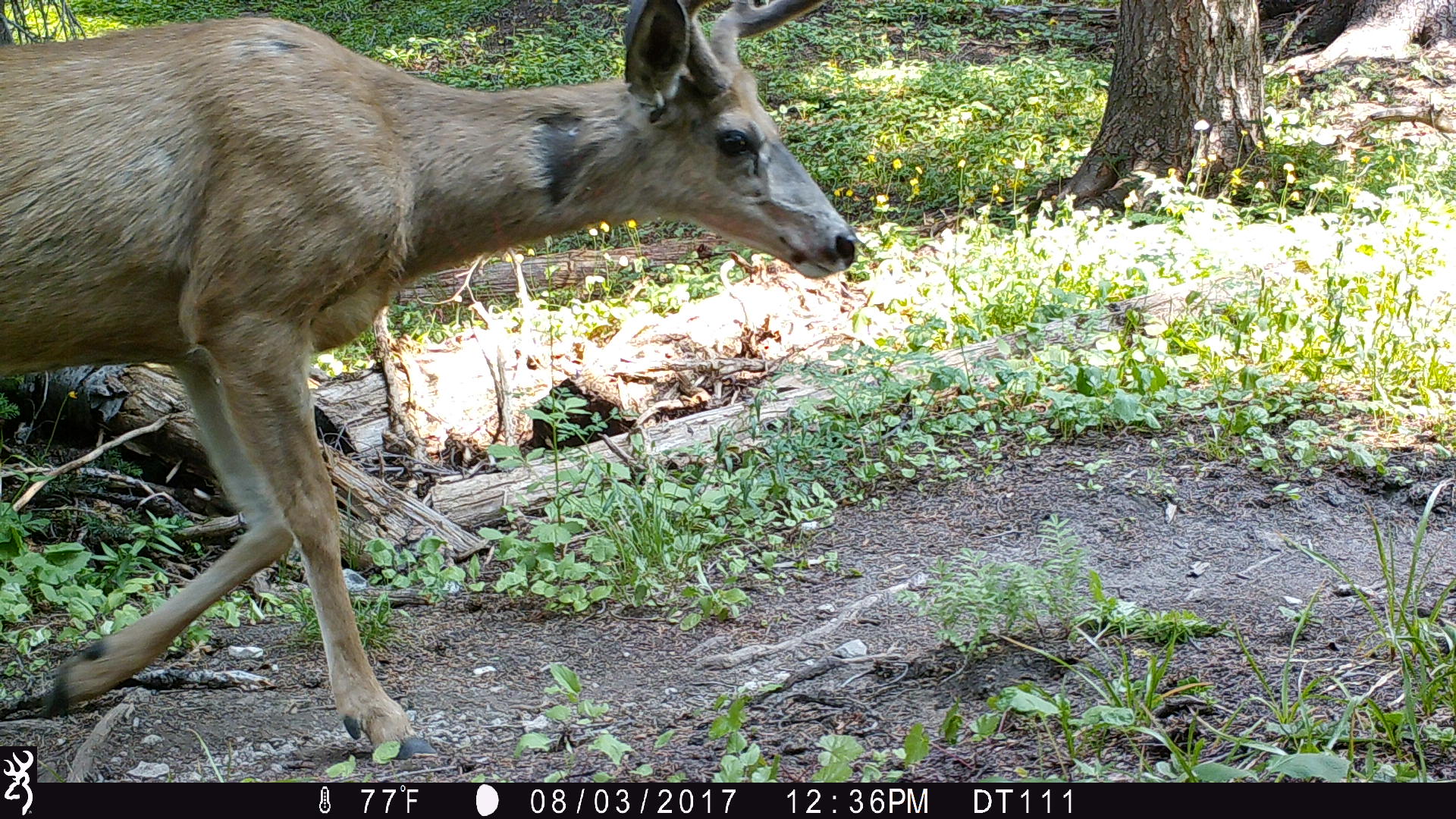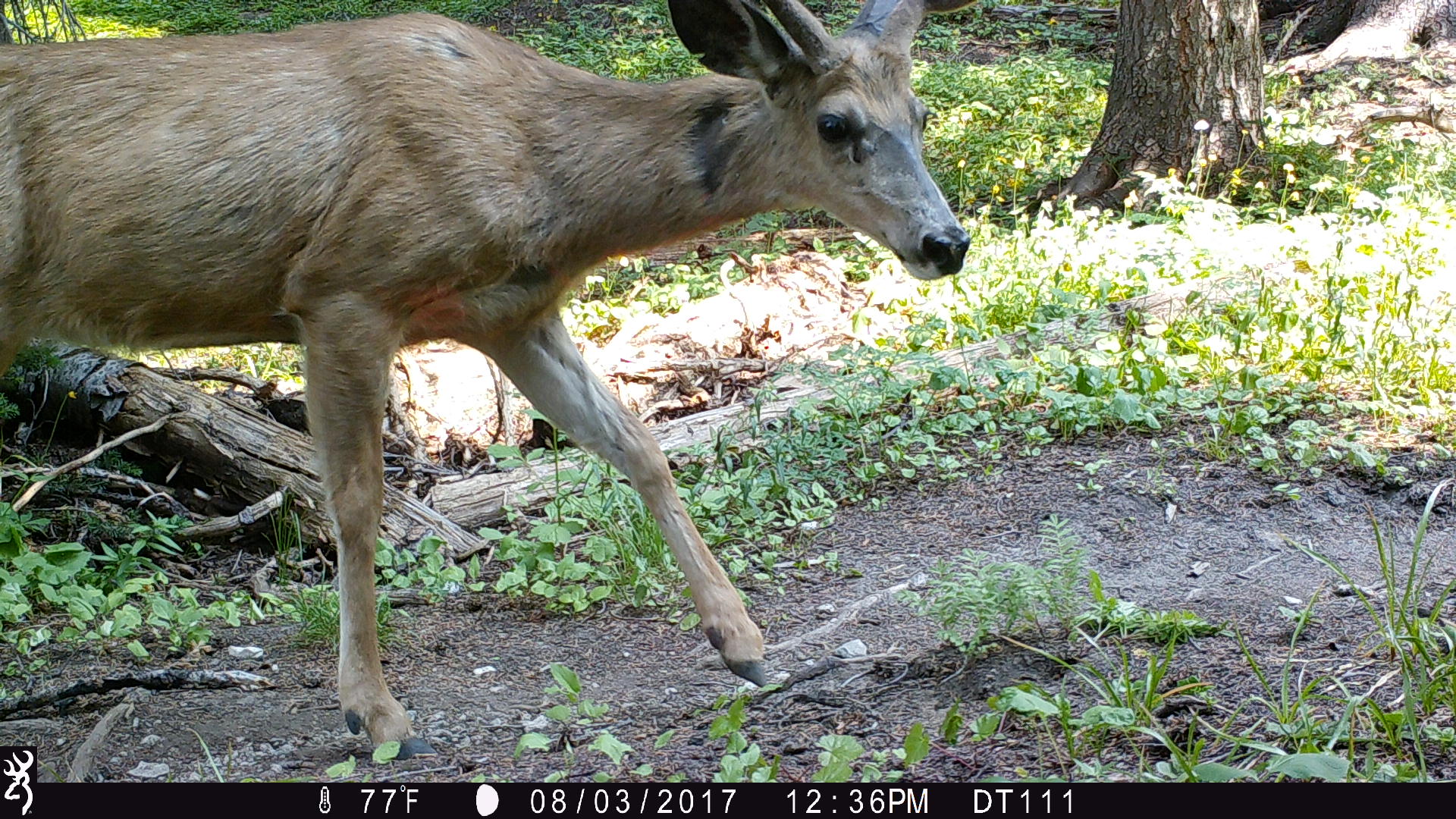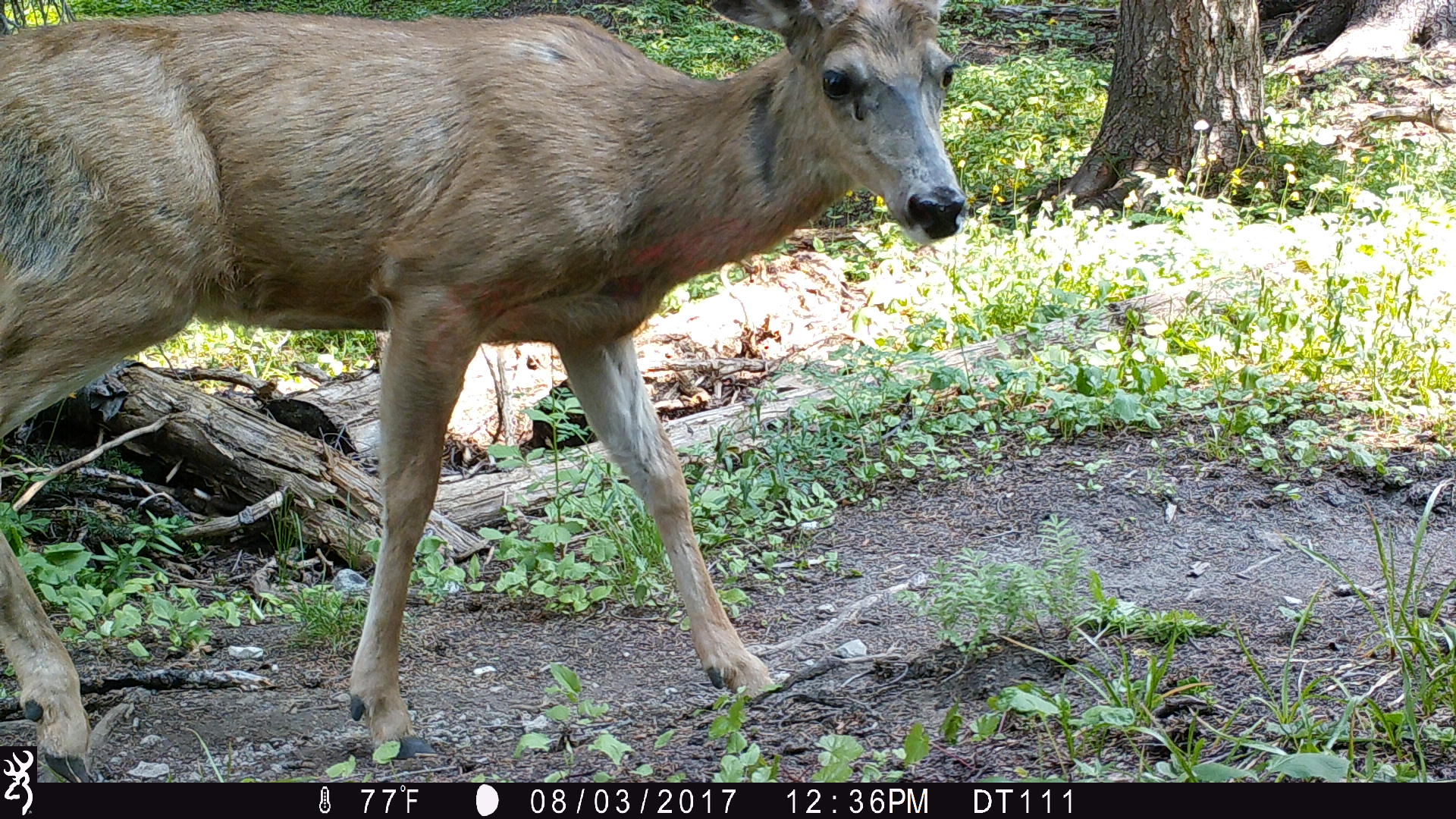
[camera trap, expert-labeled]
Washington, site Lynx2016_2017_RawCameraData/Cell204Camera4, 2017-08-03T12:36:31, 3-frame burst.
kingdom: Animalia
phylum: Chordata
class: Mammalia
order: Artiodactyla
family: Cervidae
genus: Odocoileus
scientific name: Odocoileus hemionus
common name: mule deer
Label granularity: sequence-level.